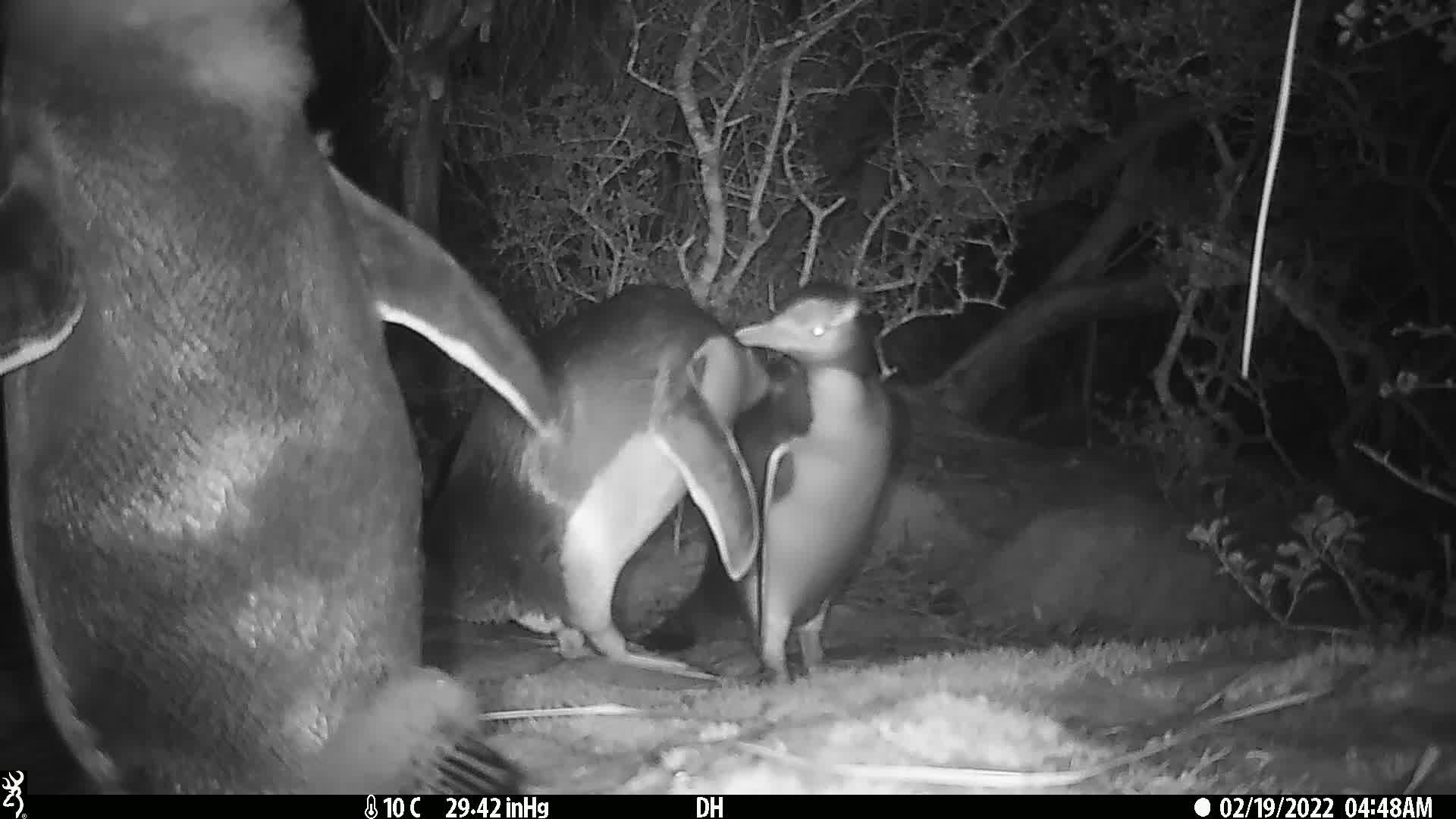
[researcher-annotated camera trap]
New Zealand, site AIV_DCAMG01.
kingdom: Animalia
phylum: Chordata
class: Aves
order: Sphenisciformes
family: Spheniscidae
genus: Megadyptes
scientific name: Megadyptes antipodes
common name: yellow-eyed penguin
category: yellow eyed penguin